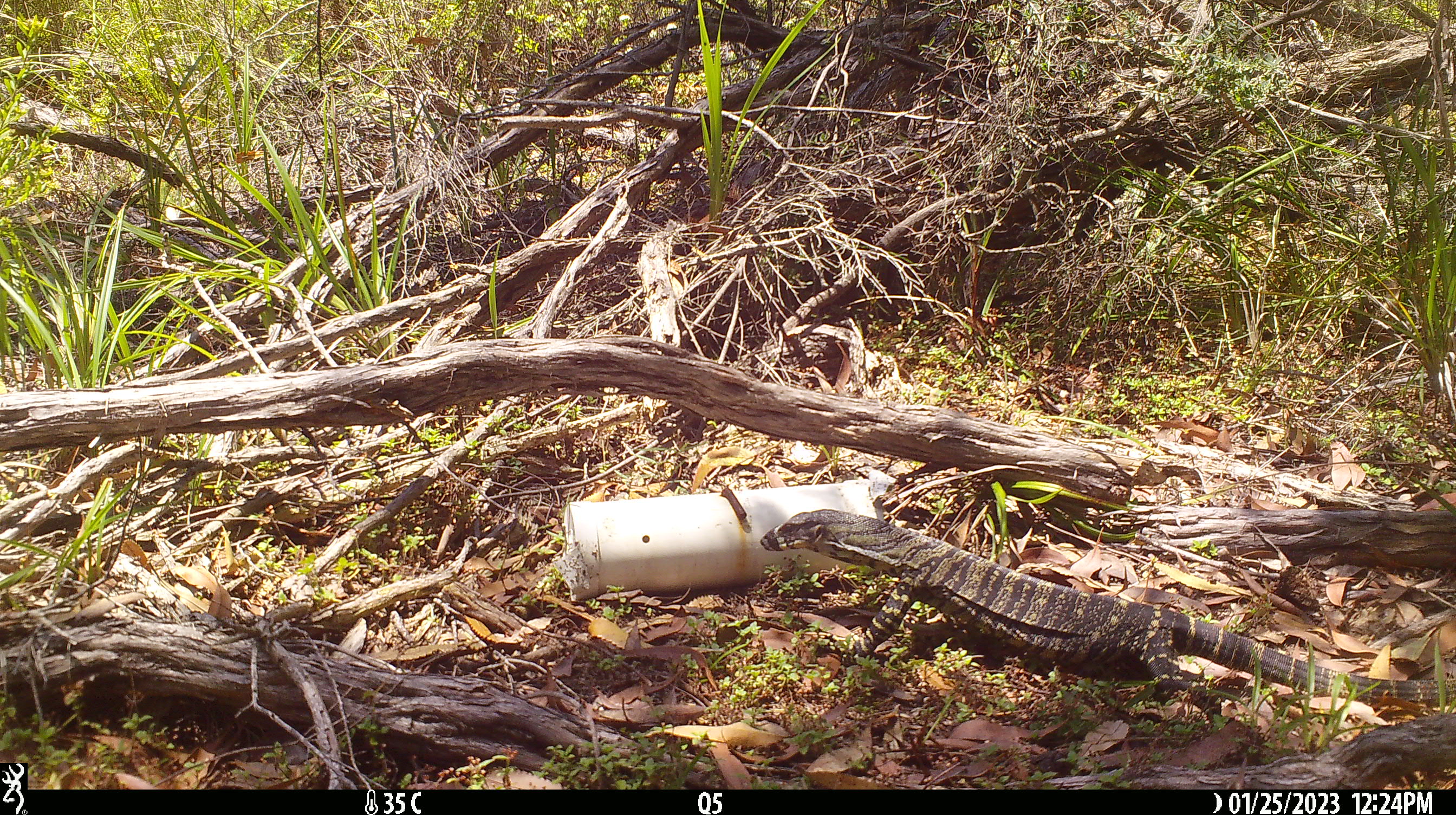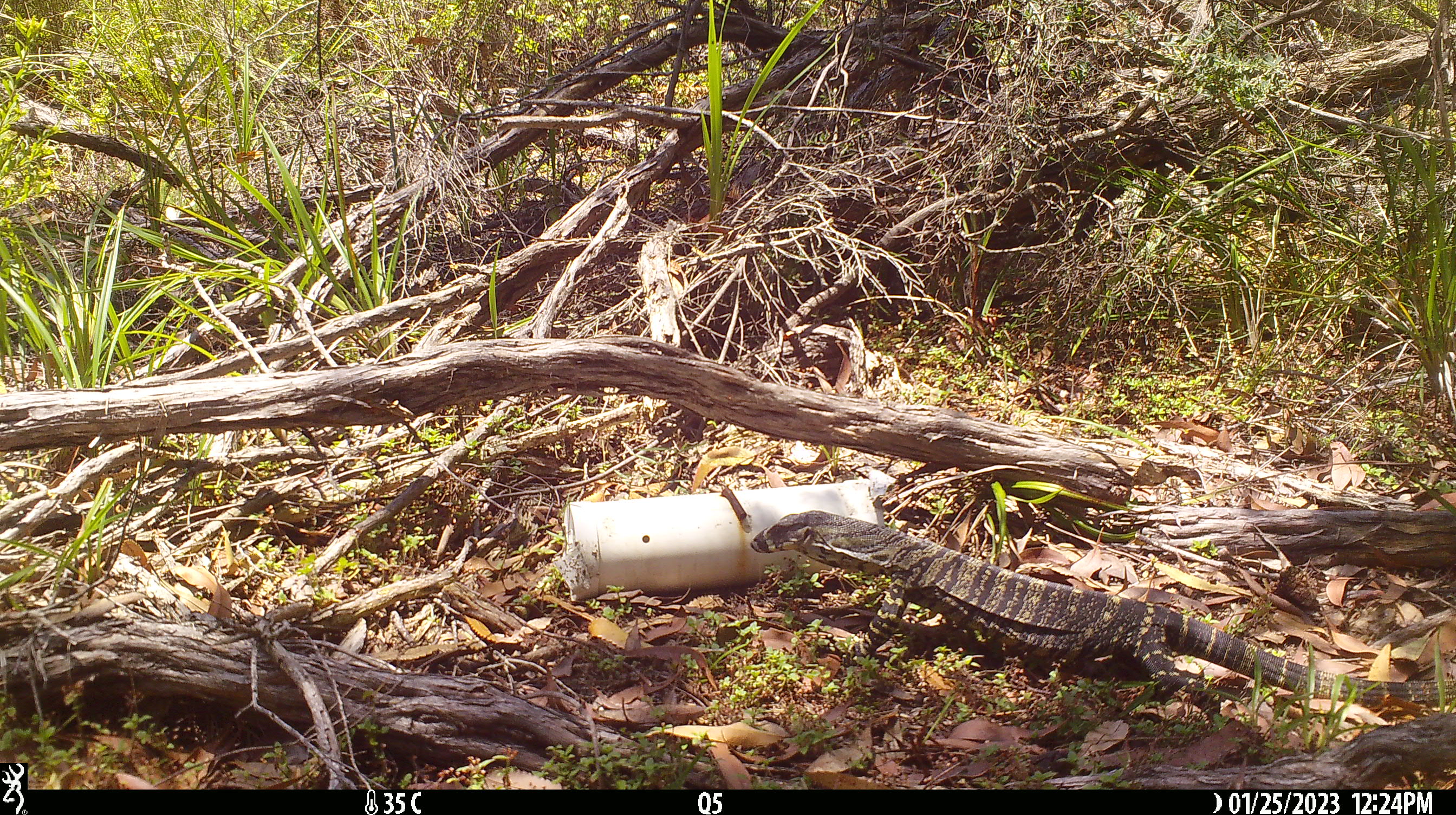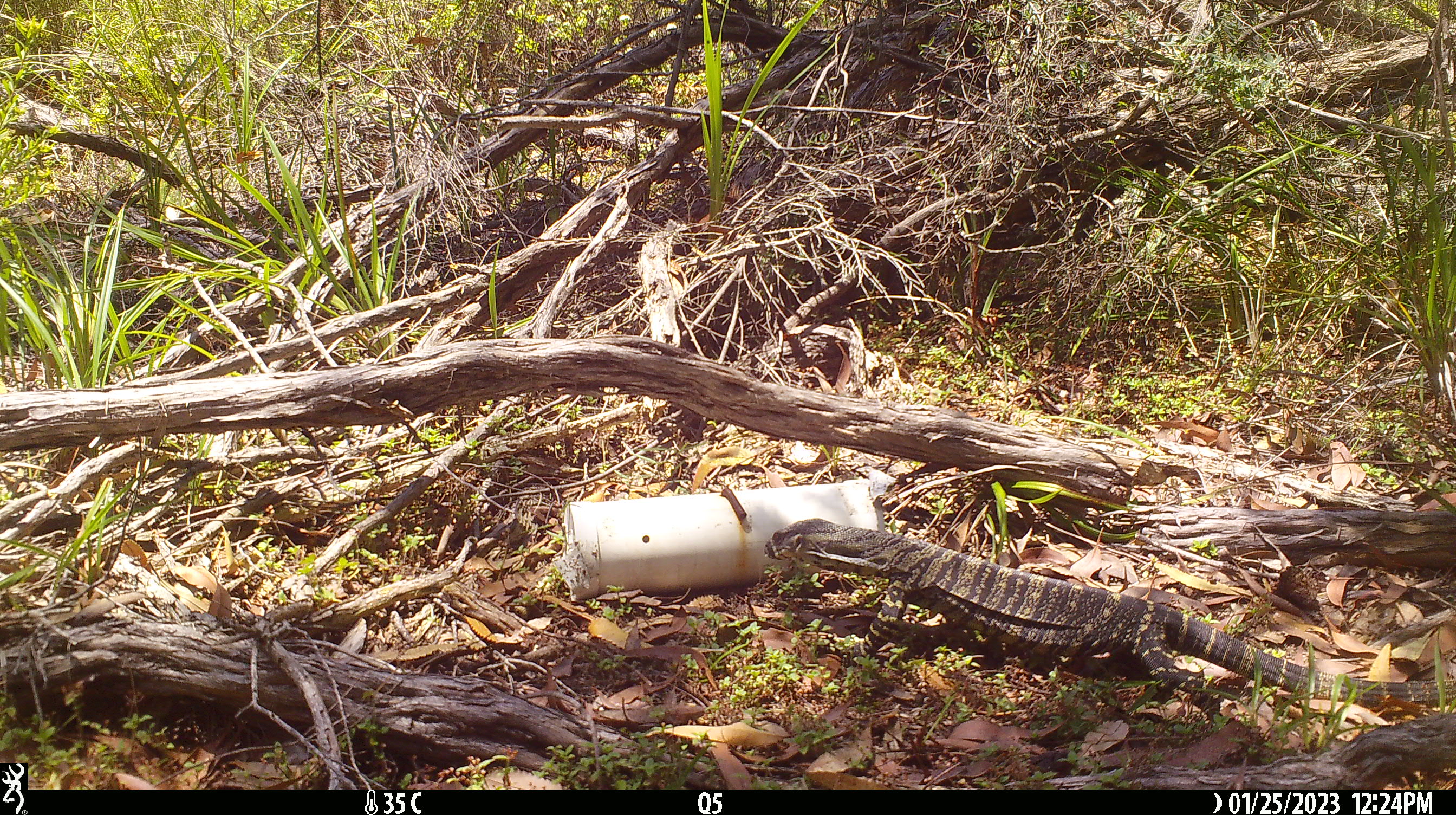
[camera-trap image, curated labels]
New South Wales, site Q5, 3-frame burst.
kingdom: Animalia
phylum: Chordata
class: Reptilia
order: Squamata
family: Varanidae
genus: Varanus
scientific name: Varanus varius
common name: lace monitor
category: goanna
Goanna (lace monitor) (Varanus varius).